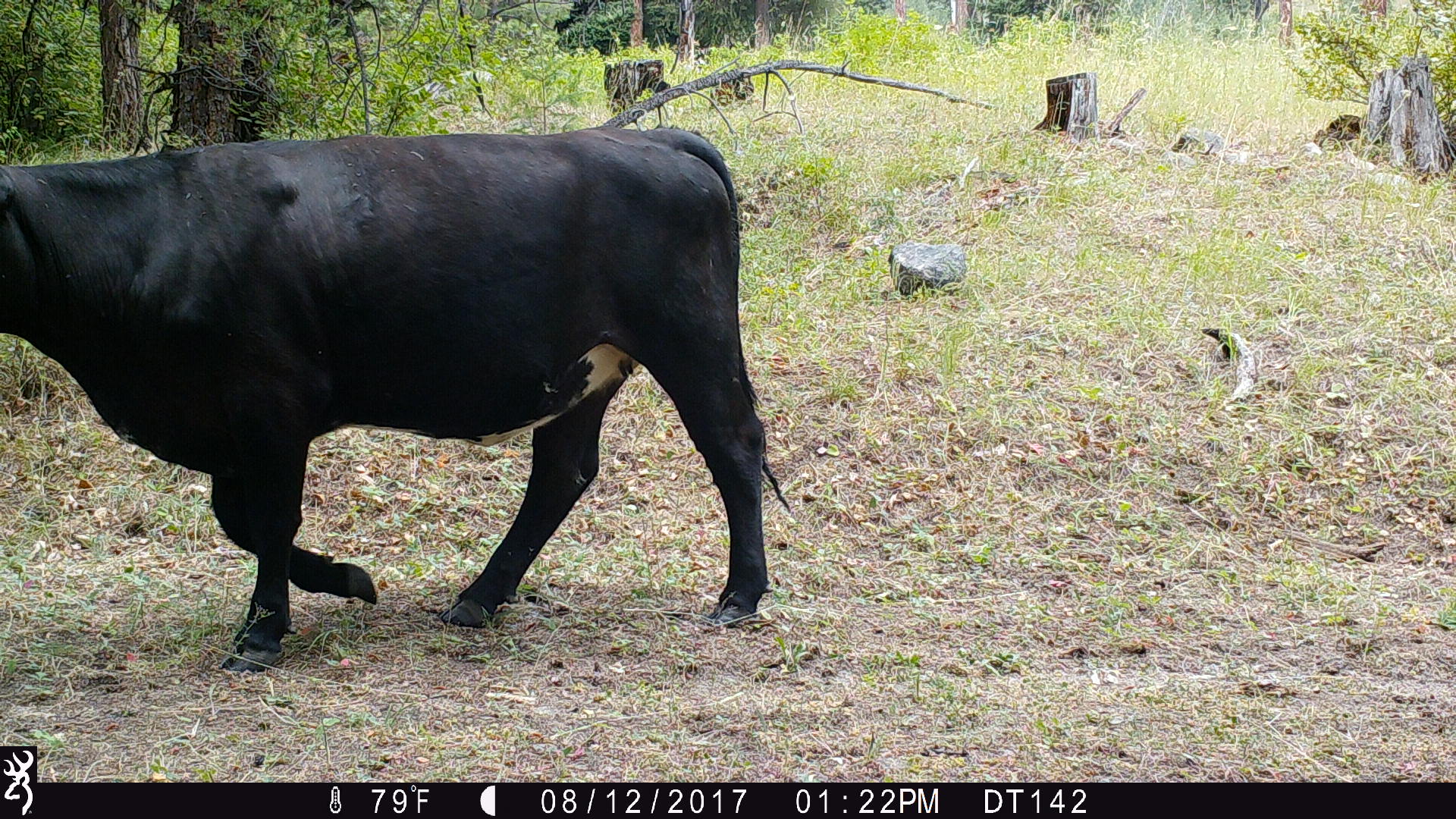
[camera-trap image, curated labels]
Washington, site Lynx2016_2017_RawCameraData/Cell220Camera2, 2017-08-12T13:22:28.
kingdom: Animalia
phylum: Chordata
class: Mammalia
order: Artiodactyla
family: Bovidae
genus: Bos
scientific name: Bos taurus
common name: domestic cattle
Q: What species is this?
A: Domestic cattle (Bos taurus).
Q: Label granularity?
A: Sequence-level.